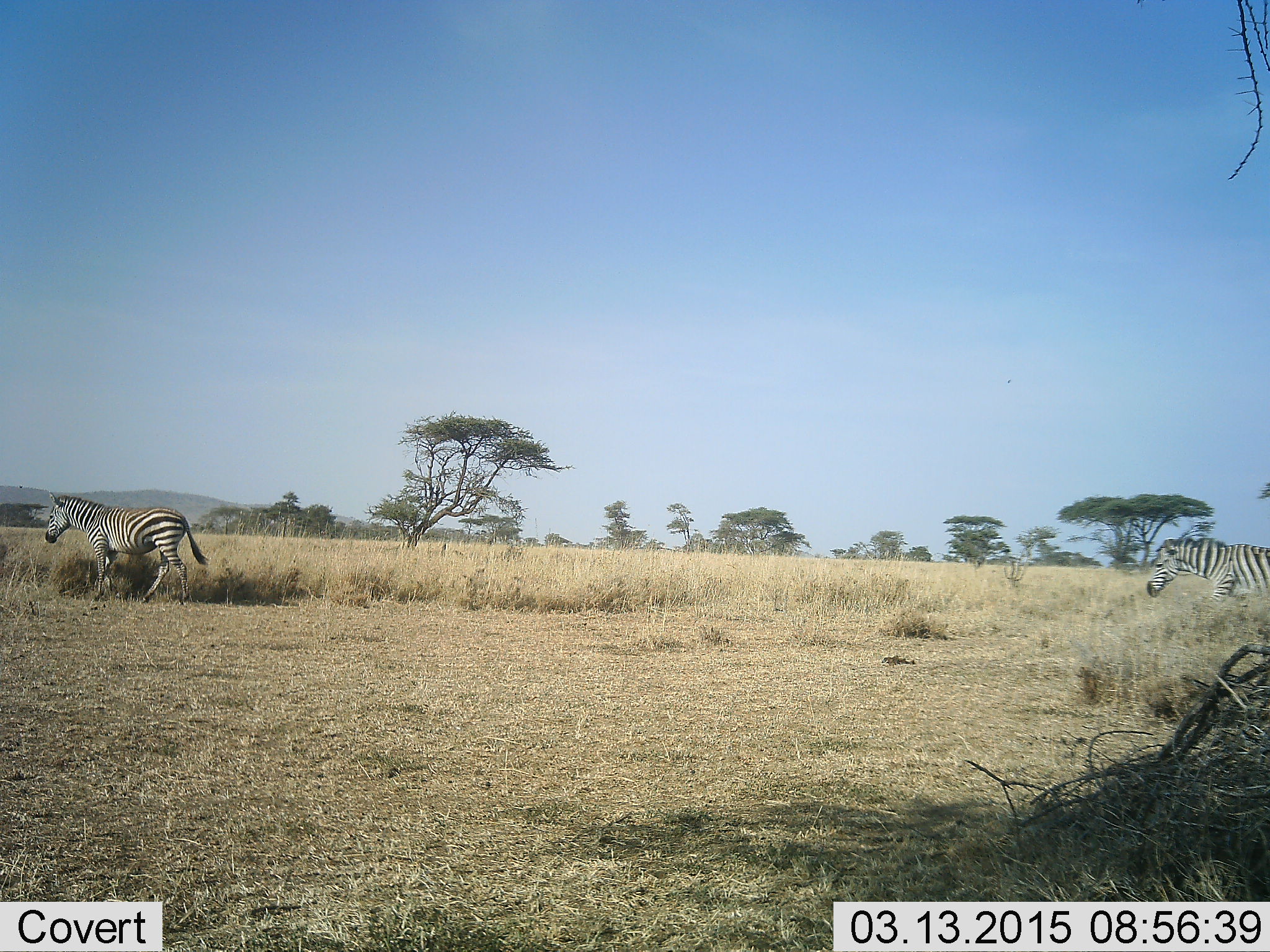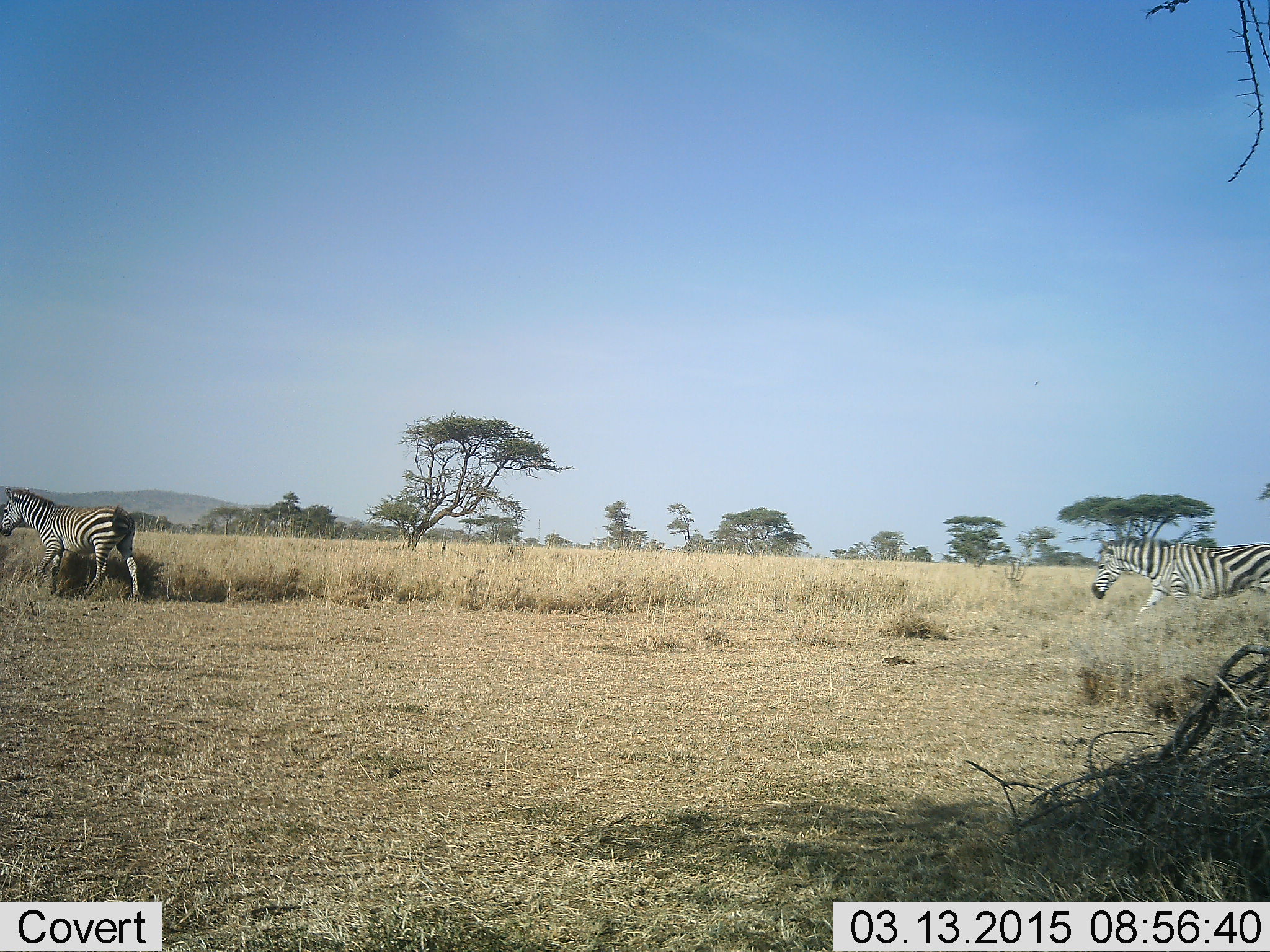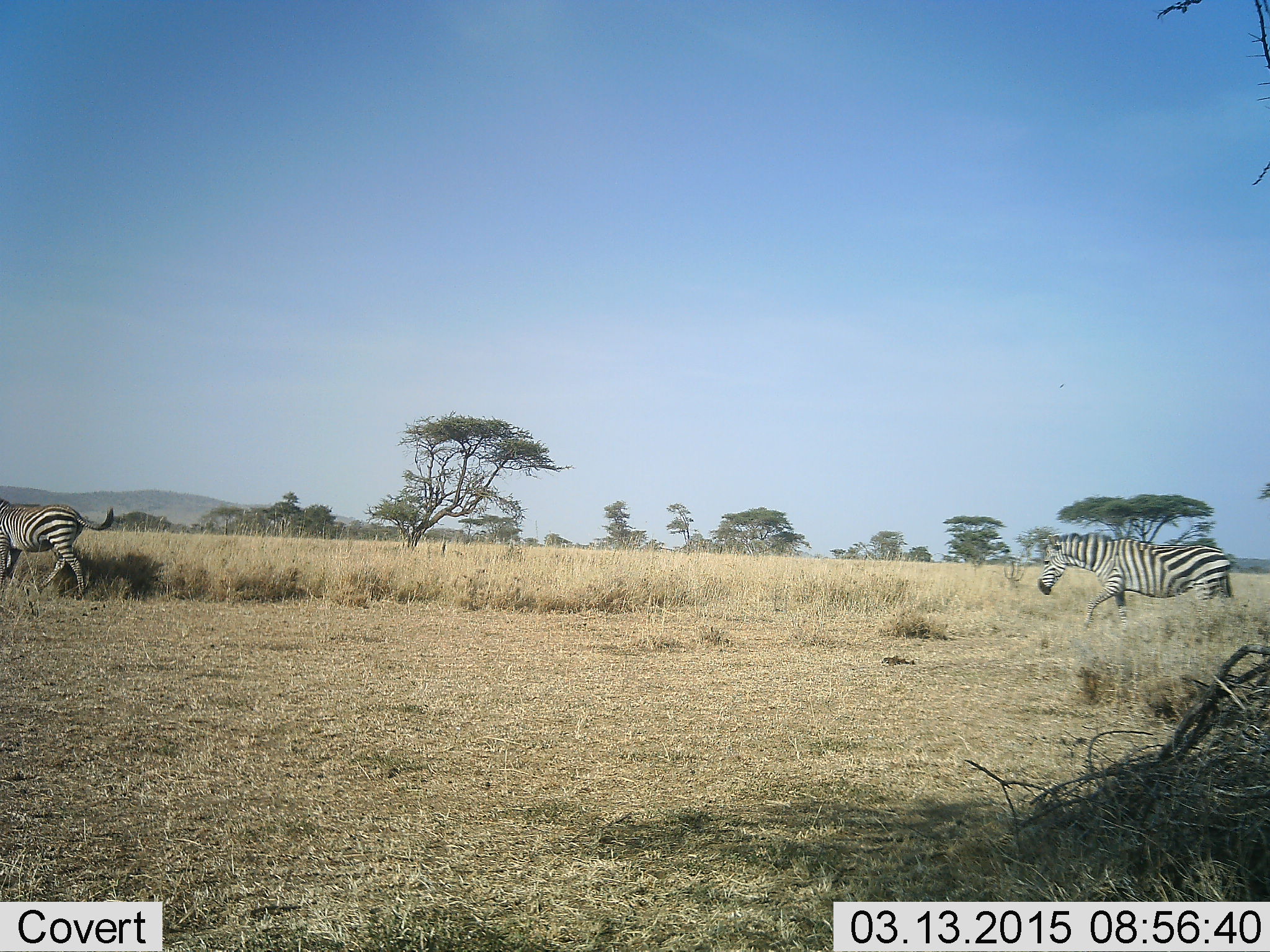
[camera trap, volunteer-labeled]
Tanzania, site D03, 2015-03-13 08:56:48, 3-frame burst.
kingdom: Animalia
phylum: Chordata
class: Mammalia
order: Perissodactyla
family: Equidae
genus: Equus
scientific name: Equus quagga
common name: plains zebra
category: zebra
Zebra (plains zebra) (Equus quagga), count 2. Behavior (volunteer vote fractions): standing 0%, resting 0%, moving 100%, interacting 0%. Young present (vote fraction): 0%. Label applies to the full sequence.